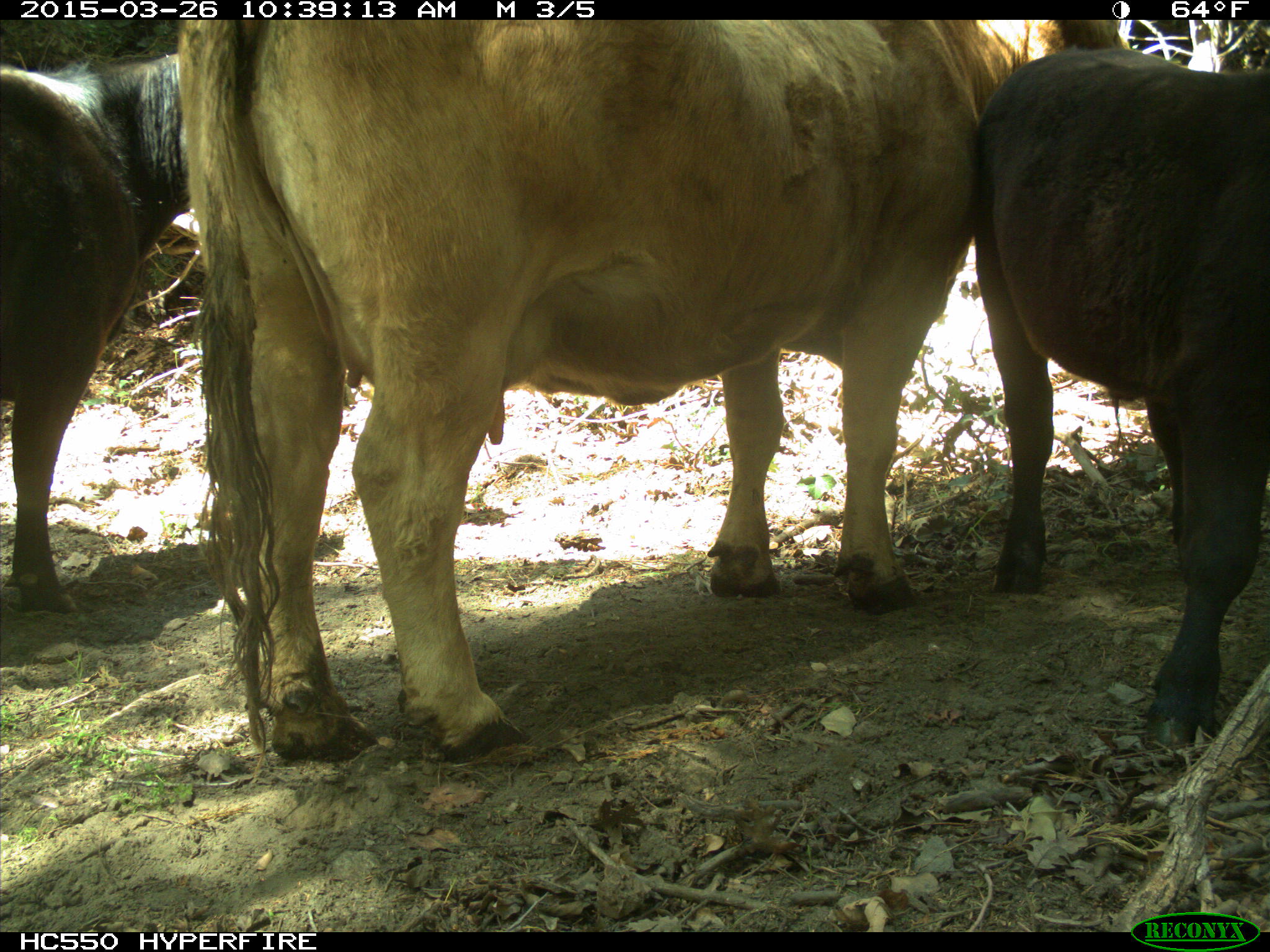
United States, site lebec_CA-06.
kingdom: Animalia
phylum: Chordata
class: Mammalia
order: Artiodactyla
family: Bovidae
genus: Bos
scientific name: Bos taurus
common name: domestic cow